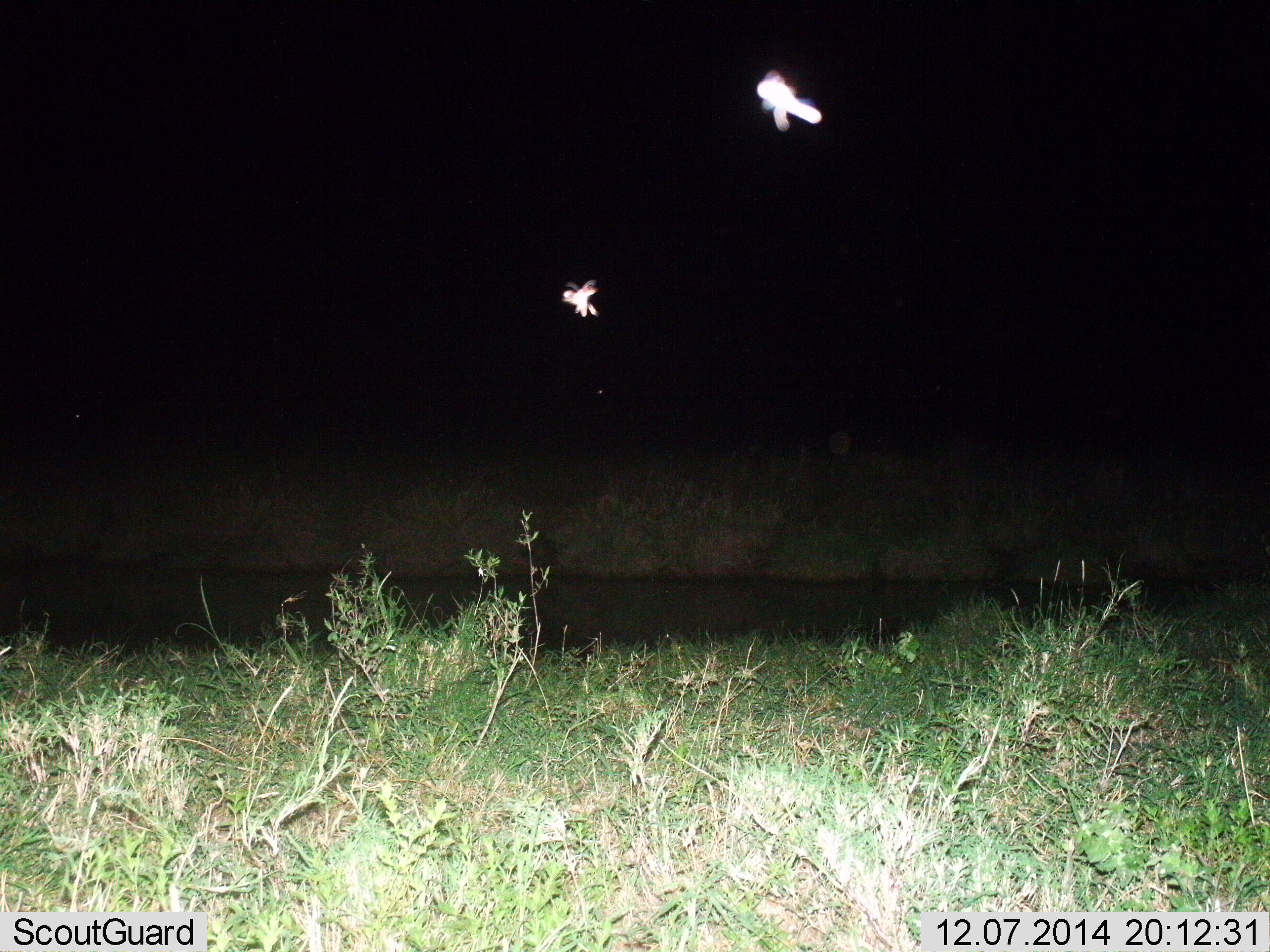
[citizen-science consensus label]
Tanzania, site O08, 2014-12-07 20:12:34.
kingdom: Animalia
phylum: Arthropoda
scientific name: Arthropoda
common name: arthropods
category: insectspider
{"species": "insectspider (arthropods) (Arthropoda)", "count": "2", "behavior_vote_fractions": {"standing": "0%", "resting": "0%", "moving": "100%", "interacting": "0%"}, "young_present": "0%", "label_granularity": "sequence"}